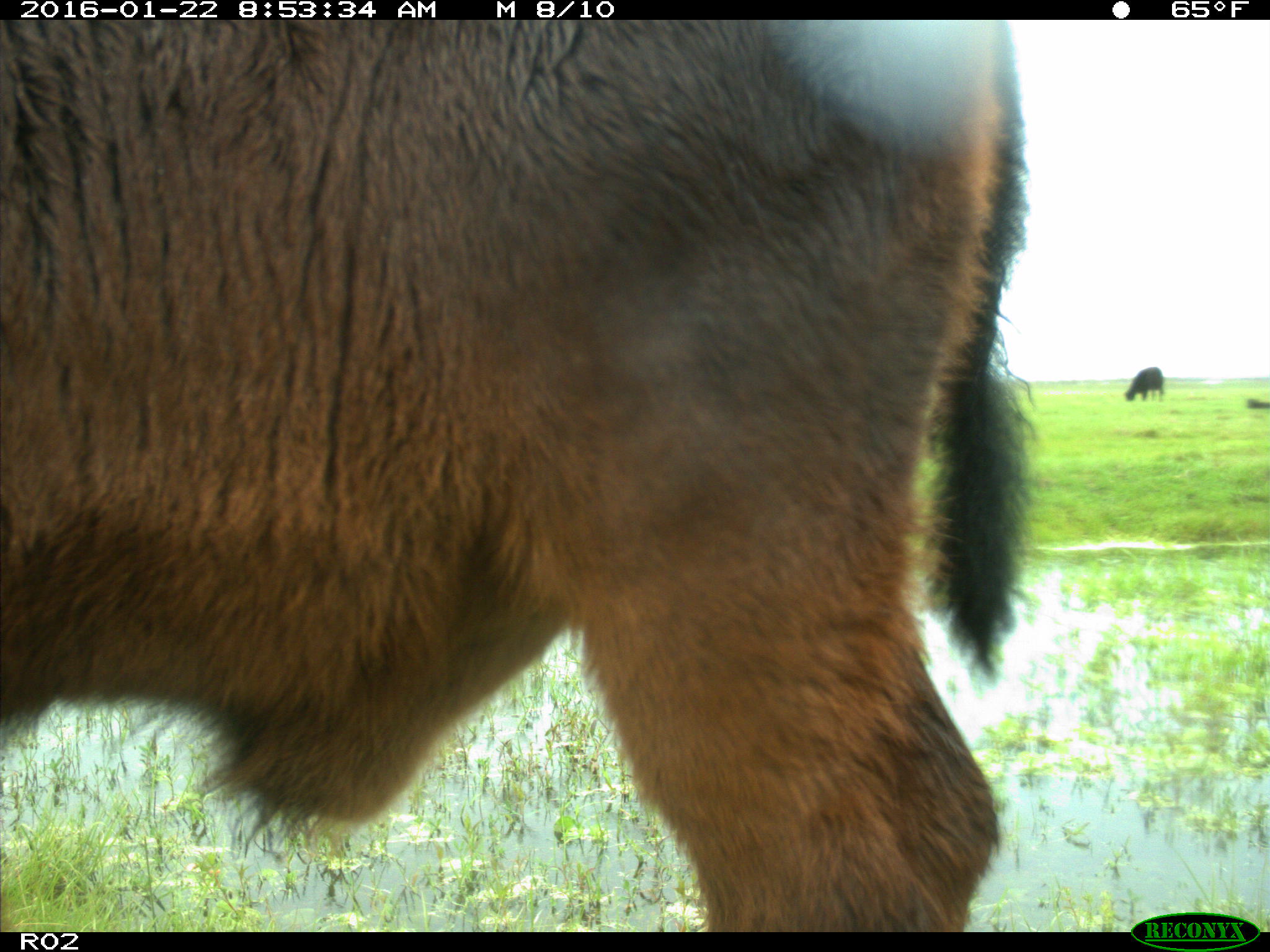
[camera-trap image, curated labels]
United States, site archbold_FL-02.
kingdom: Animalia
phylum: Chordata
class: Mammalia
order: Artiodactyla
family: Bovidae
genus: Bos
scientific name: Bos taurus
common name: domestic cow